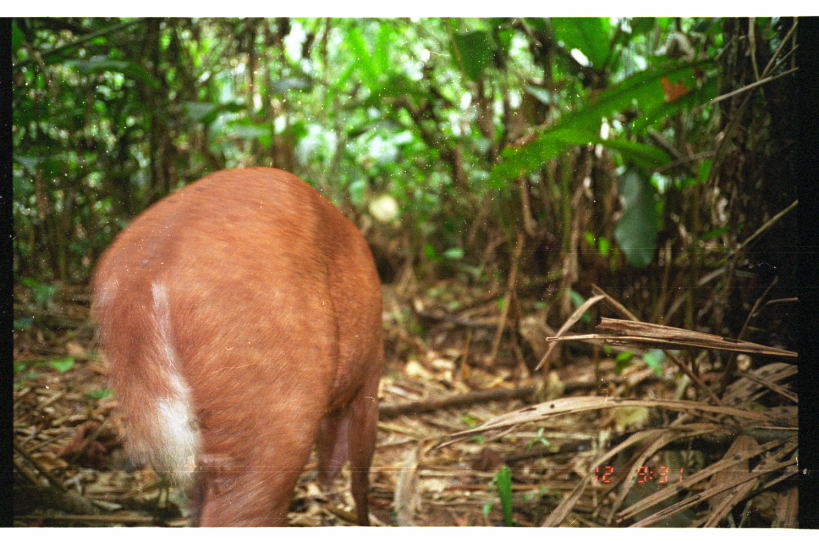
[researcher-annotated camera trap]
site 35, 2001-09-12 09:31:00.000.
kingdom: Animalia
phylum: Chordata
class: Mammalia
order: Artiodactyla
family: Cervidae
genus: Mazama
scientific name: Mazama americana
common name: red brocket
Mazama americana (red brocket).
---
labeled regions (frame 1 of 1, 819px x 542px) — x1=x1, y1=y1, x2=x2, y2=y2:
mazama americana: x1=84, y1=163, x2=388, y2=527